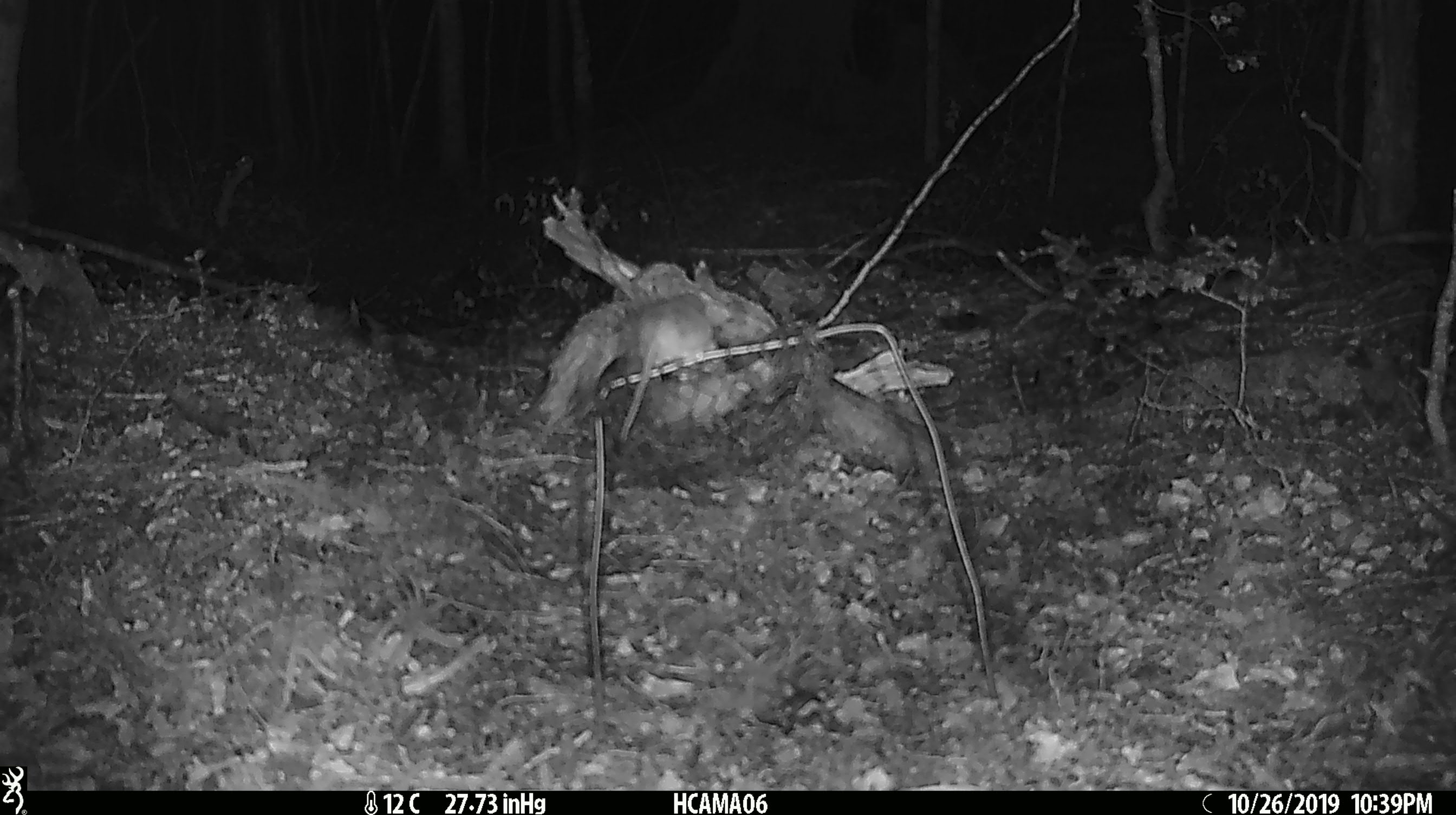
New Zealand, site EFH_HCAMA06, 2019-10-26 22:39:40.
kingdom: Animalia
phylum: Chordata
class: Mammalia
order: Rodentia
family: Muridae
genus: Mus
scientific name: Mus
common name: mouse